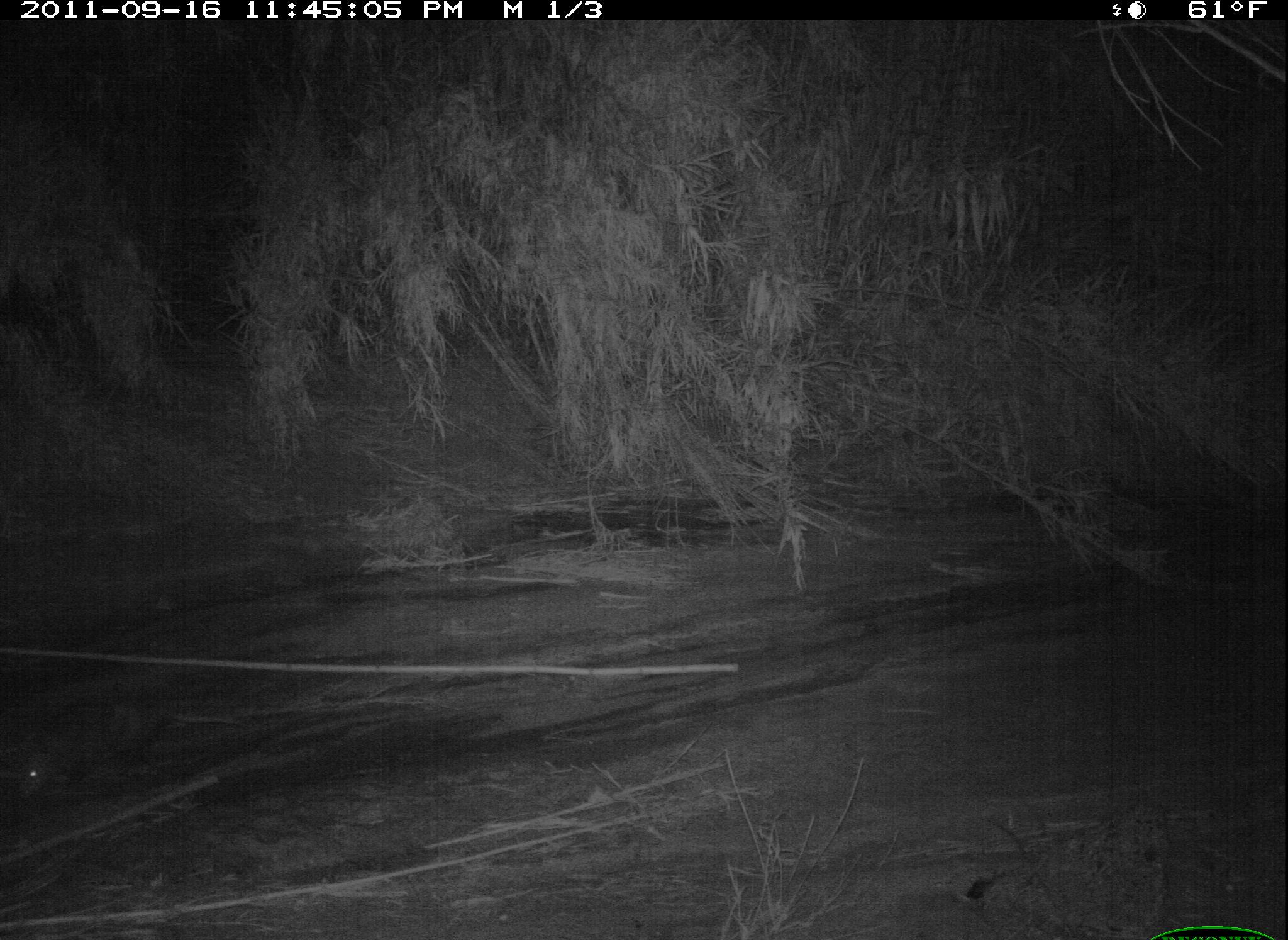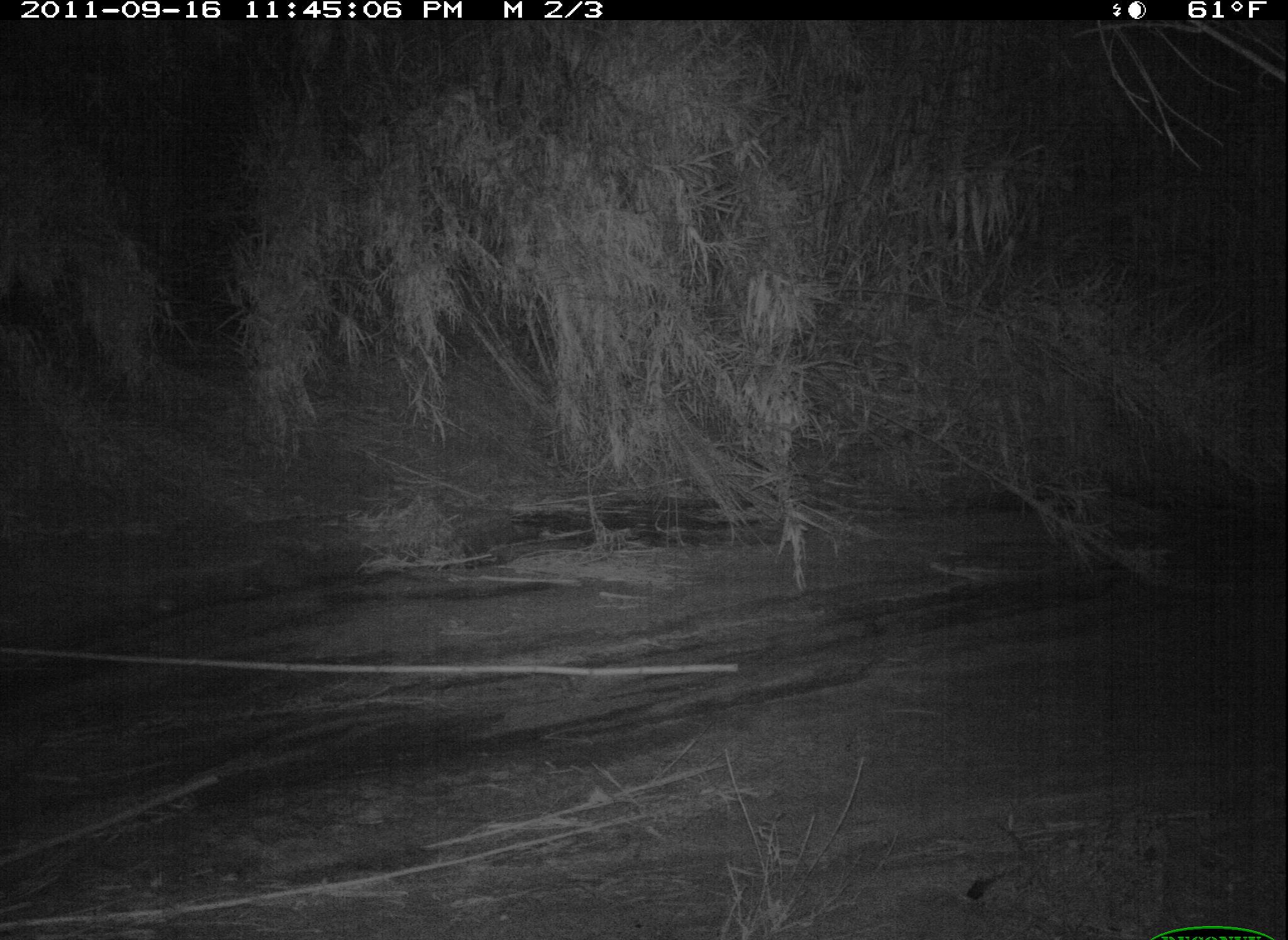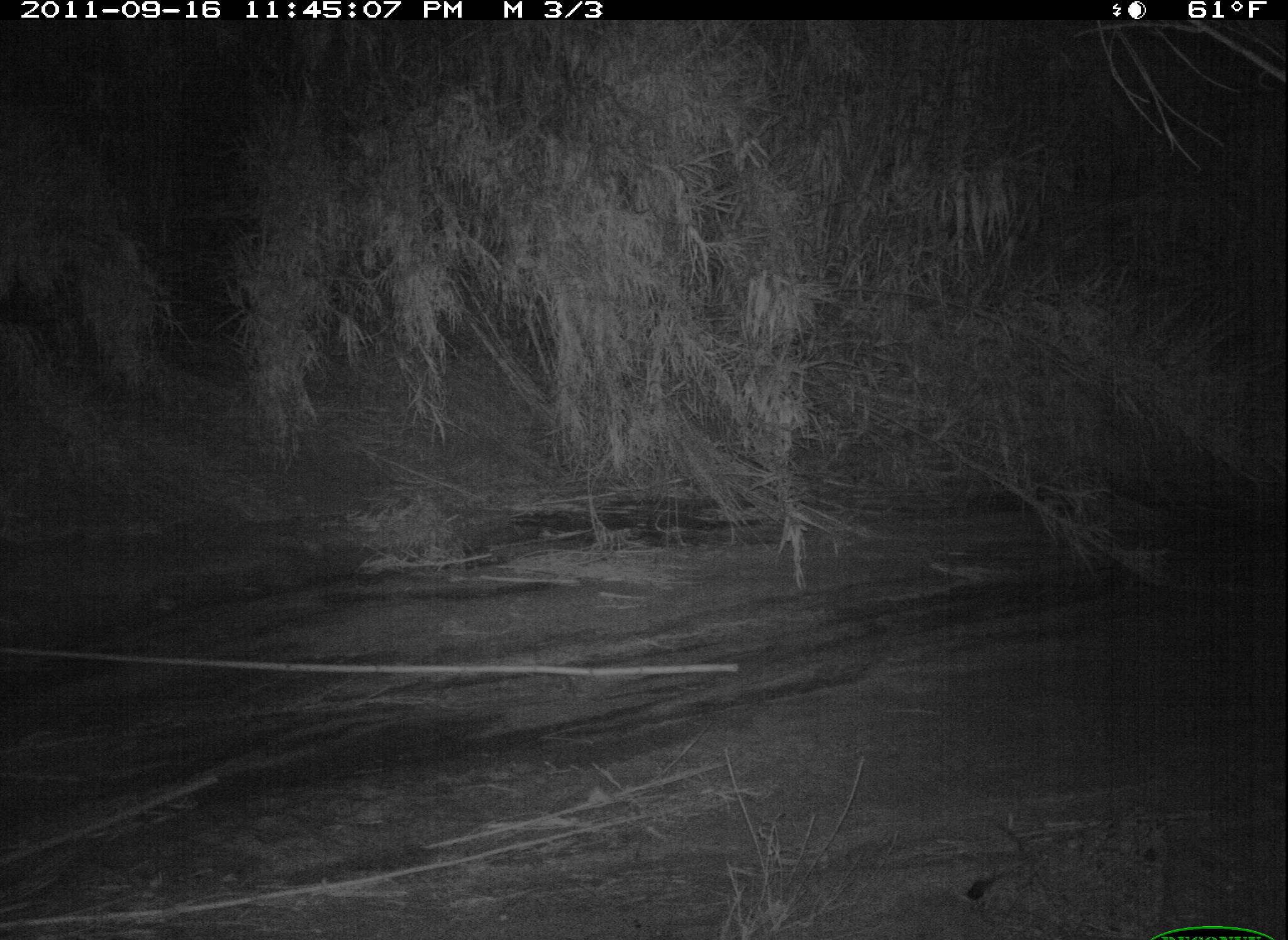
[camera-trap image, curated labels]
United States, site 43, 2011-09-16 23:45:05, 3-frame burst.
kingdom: Animalia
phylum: Chordata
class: Mammalia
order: Didelphimorphia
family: Didelphidae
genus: Didelphis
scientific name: Didelphis virginiana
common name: virginia opossum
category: opossum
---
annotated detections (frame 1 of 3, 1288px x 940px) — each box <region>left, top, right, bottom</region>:
opossum: <region>24, 686, 251, 810</region>